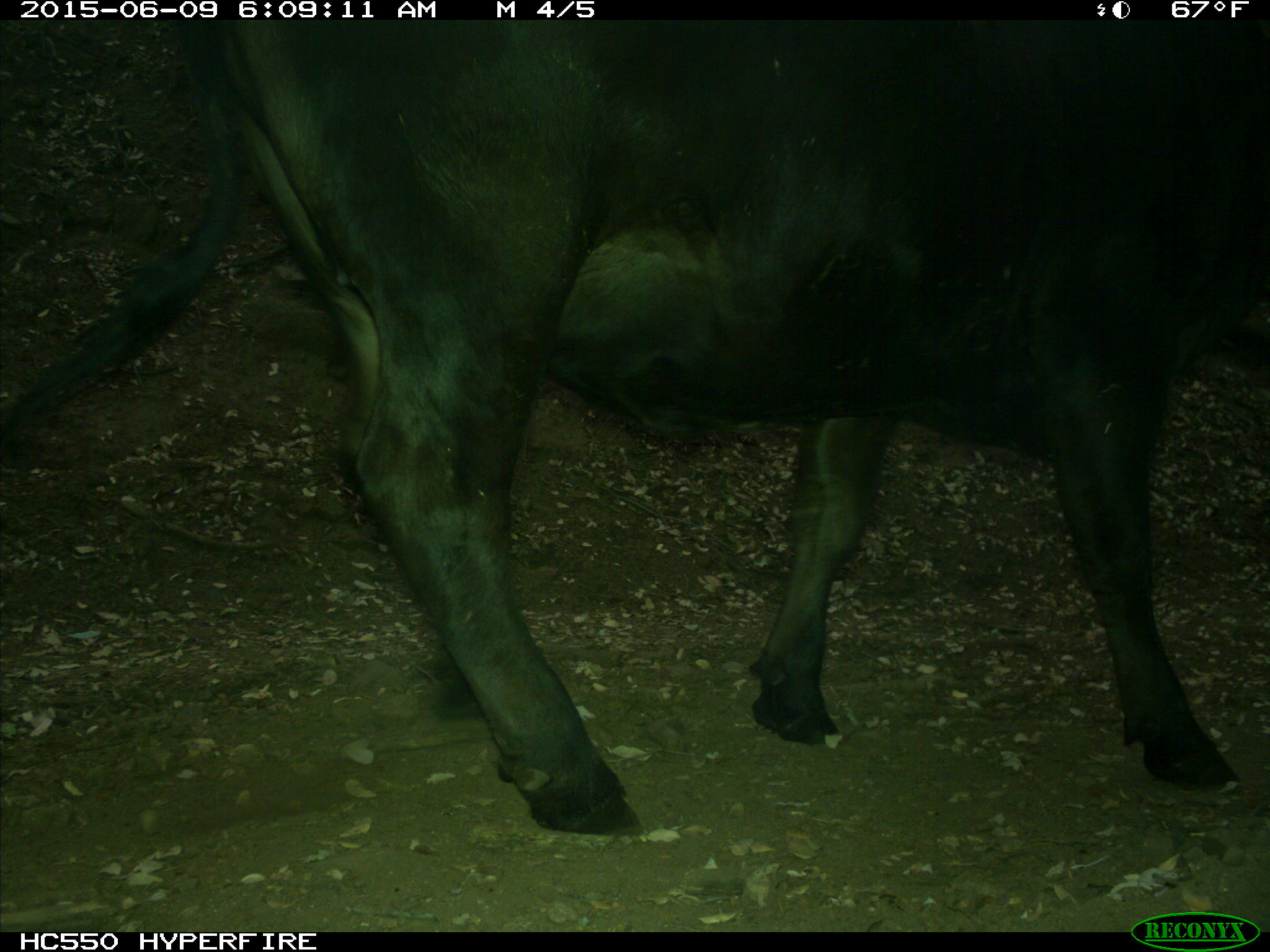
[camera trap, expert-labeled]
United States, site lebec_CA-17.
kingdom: Animalia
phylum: Chordata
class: Mammalia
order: Artiodactyla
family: Bovidae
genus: Bos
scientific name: Bos taurus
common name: domestic cow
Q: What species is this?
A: Bos taurus (domestic cow).